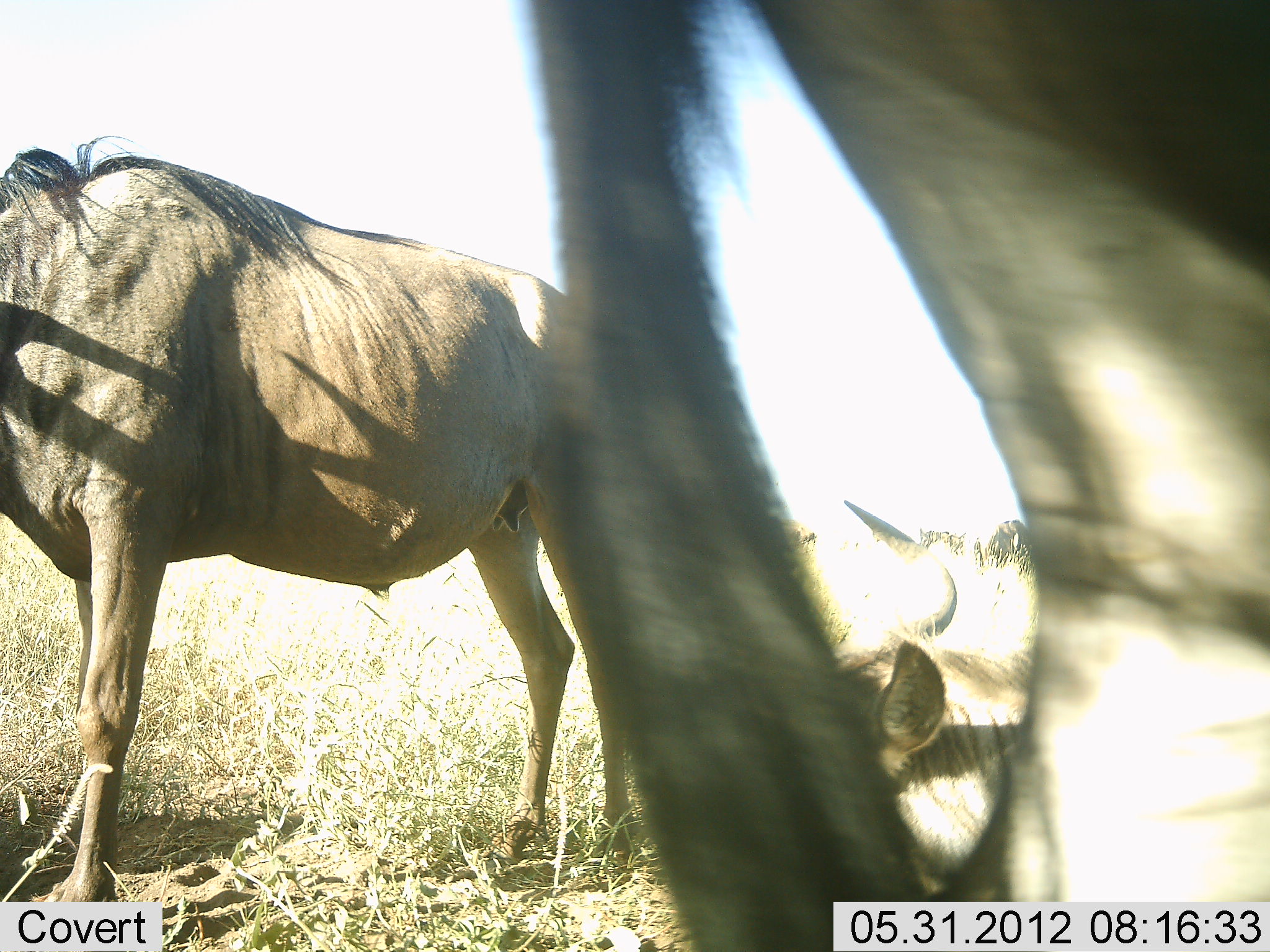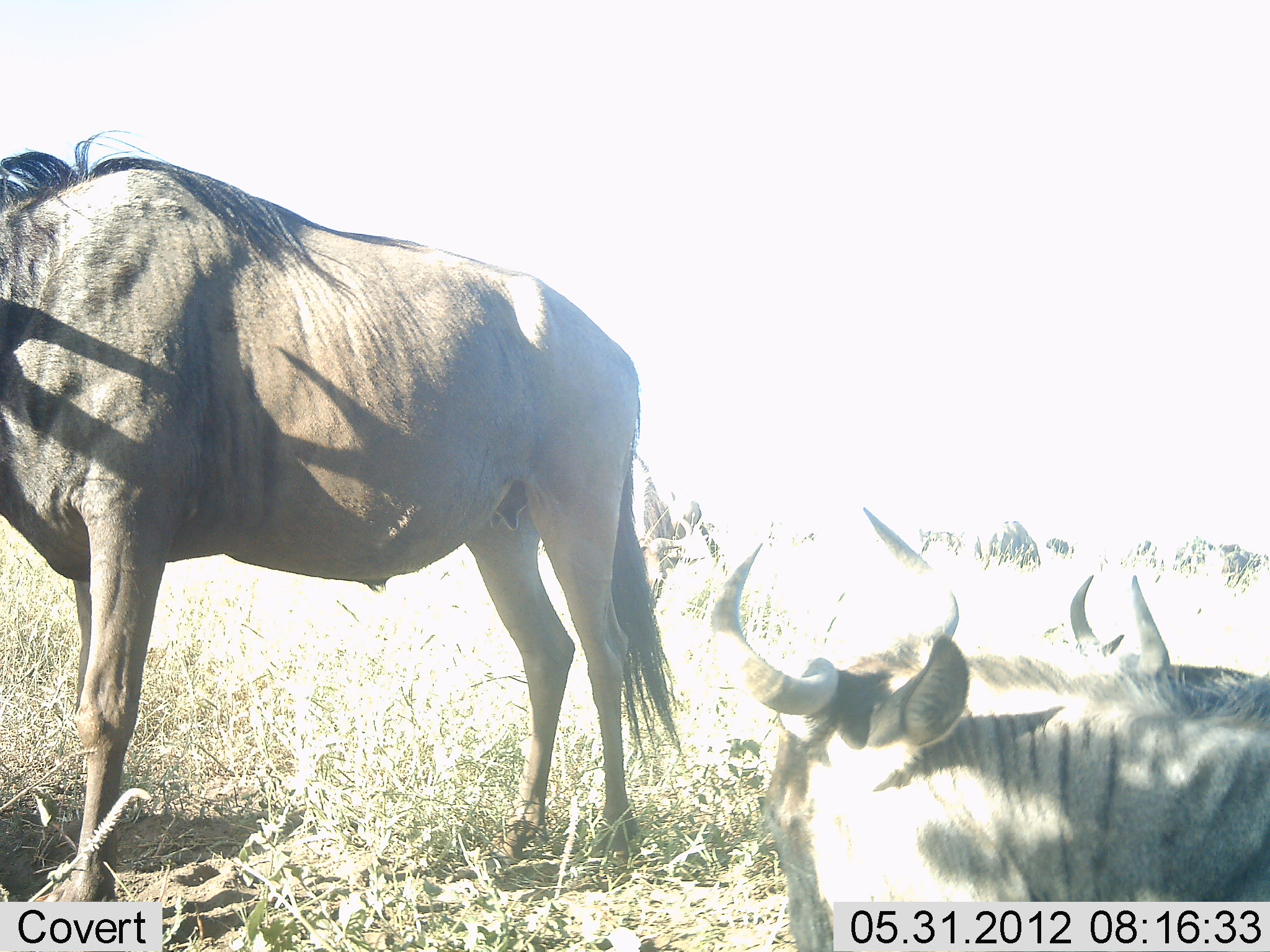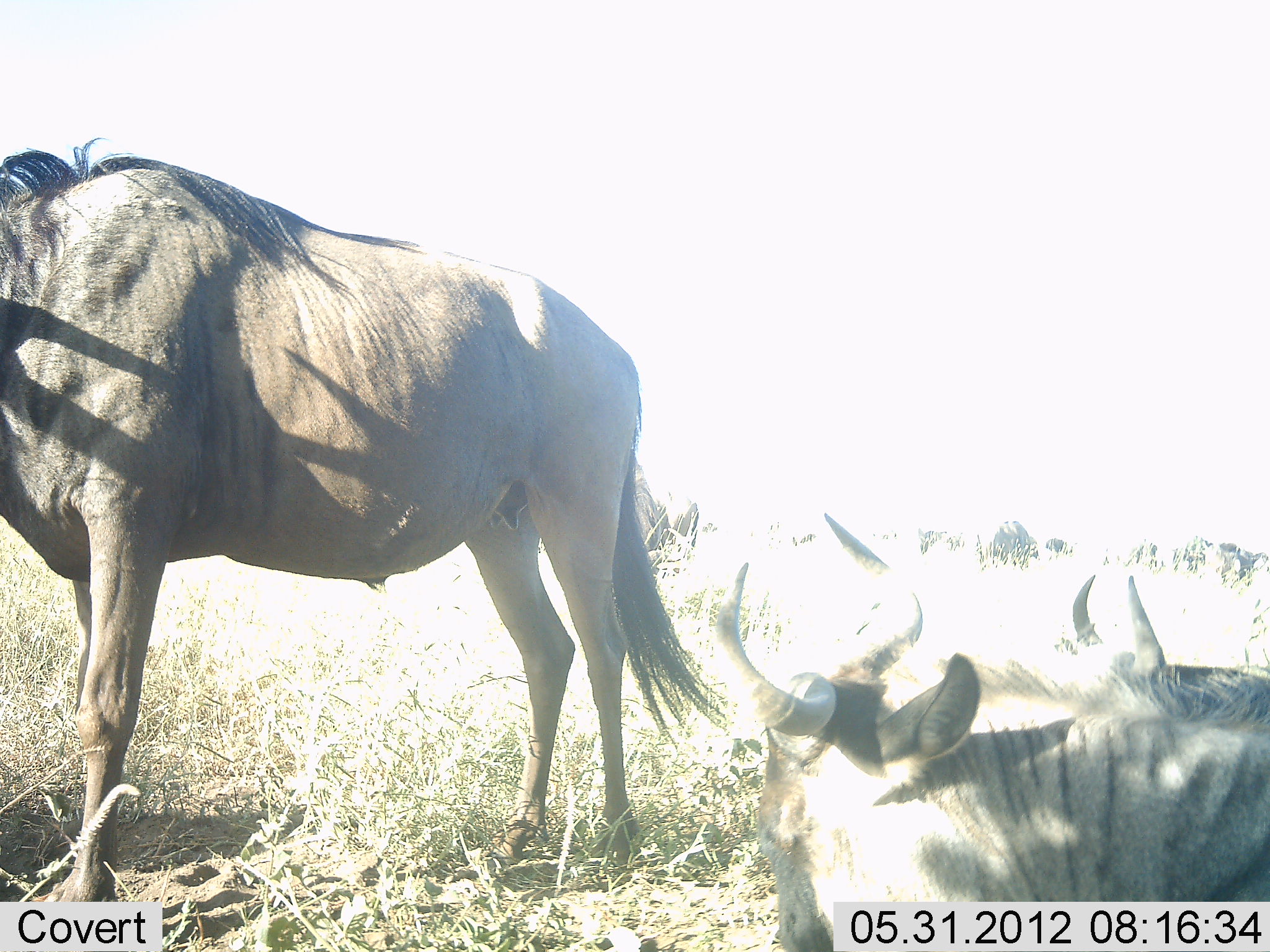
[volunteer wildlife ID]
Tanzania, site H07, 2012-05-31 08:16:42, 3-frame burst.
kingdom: Animalia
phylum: Chordata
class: Mammalia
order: Artiodactyla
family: Bovidae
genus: Connochaetes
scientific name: Connochaetes taurinus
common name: blue wildebeest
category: wildebeest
Wildebeest (blue wildebeest) (Connochaetes taurinus), count 4. Behavior (volunteer vote fractions): standing 90%, resting 100%, moving 30%, interacting 0%. Young present (vote fraction): 0%. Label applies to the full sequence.